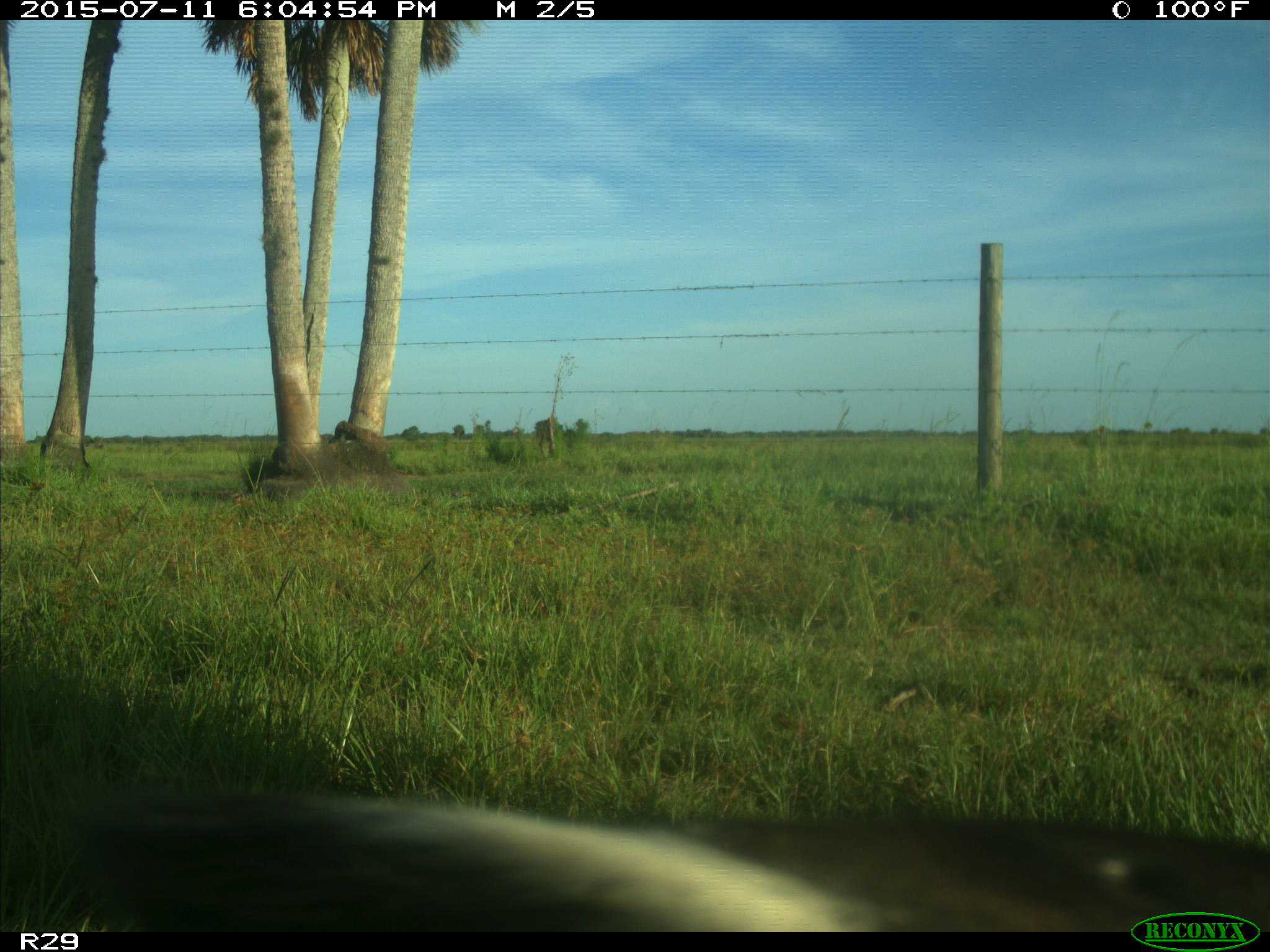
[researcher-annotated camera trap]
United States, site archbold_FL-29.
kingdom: Animalia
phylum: Chordata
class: Mammalia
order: Artiodactyla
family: Bovidae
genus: Bos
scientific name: Bos taurus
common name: domestic cow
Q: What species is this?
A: Bos taurus (domestic cow).